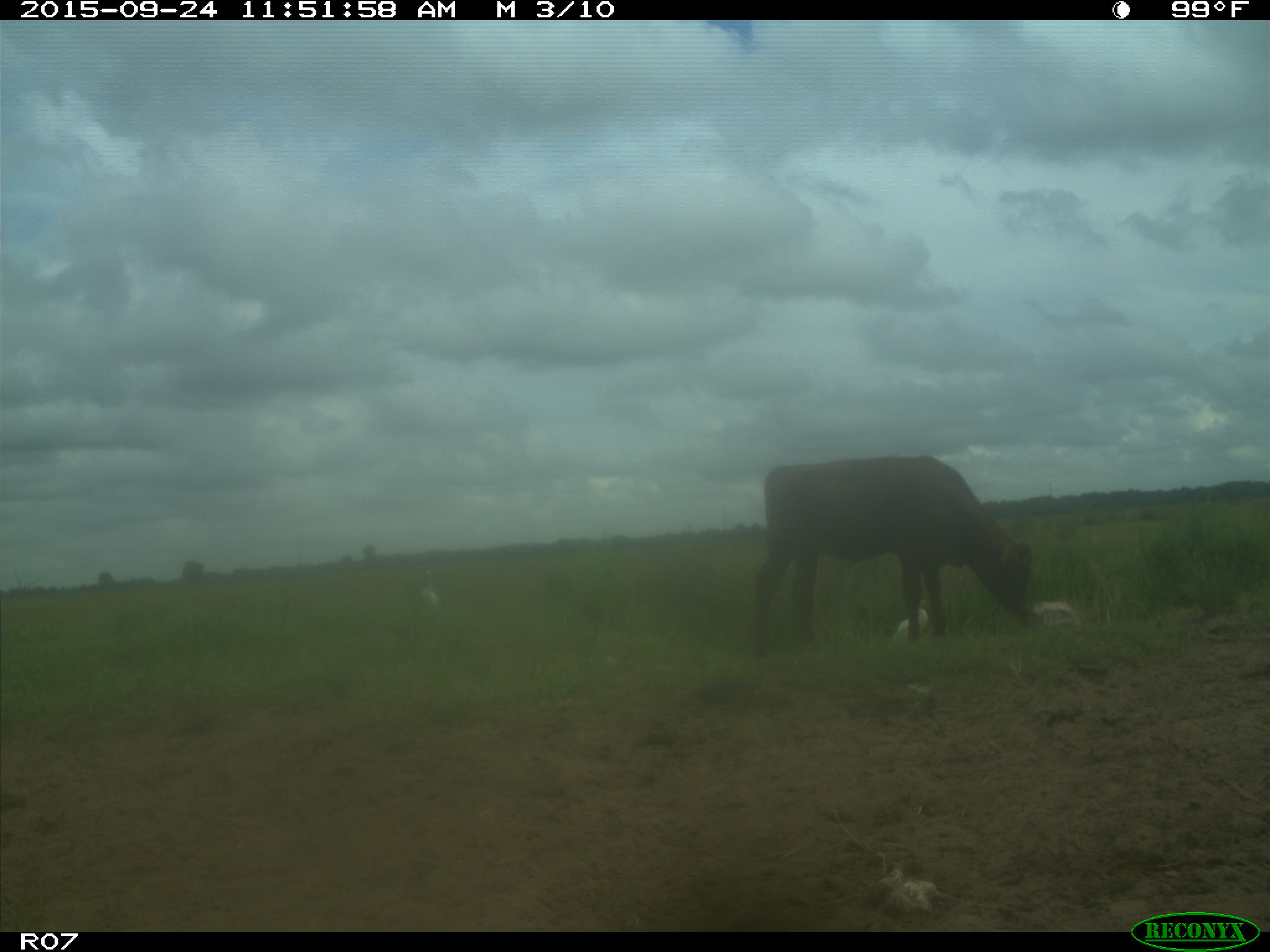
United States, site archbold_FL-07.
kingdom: Animalia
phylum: Chordata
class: Mammalia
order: Artiodactyla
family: Bovidae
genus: Bos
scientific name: Bos taurus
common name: domestic cow